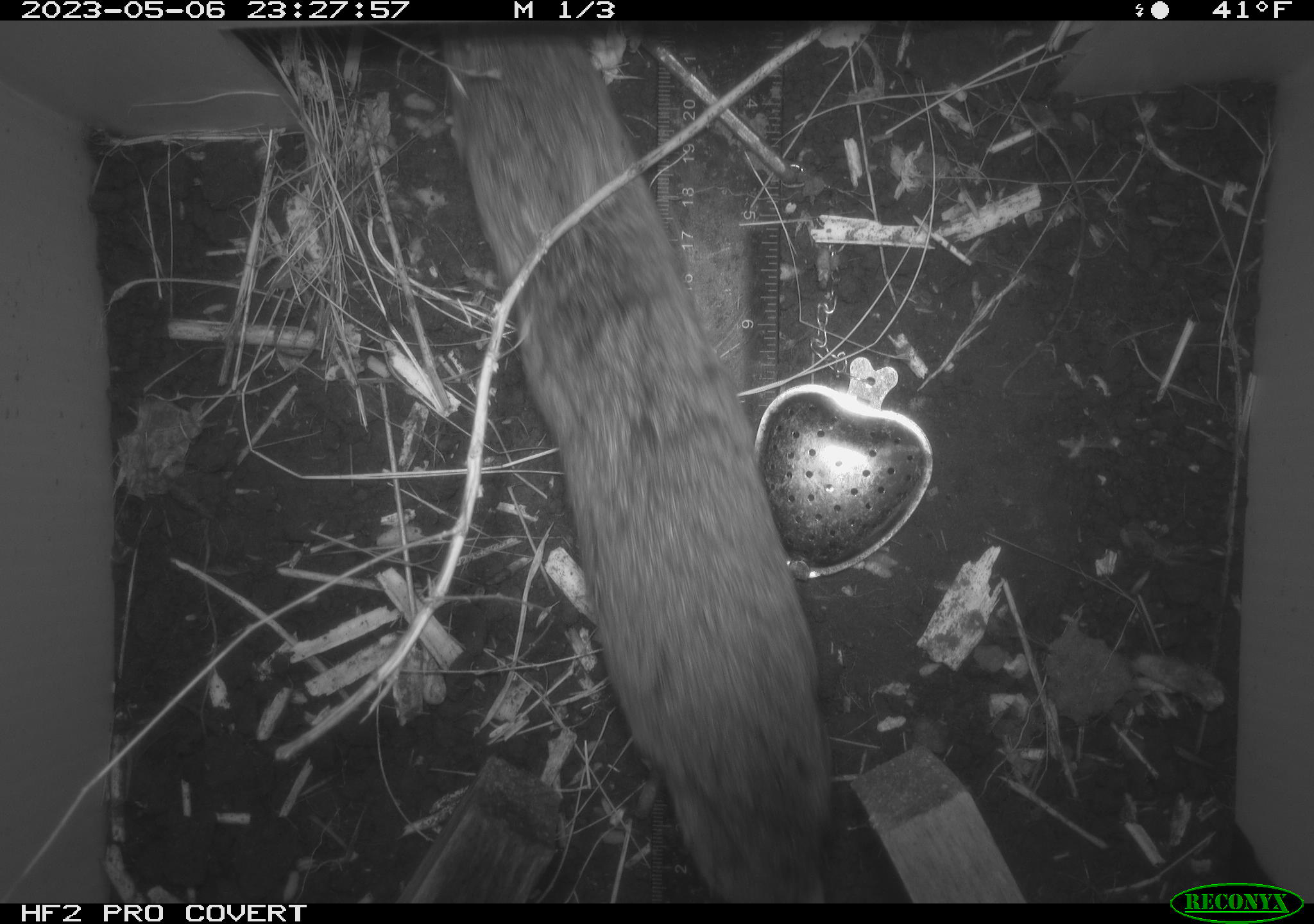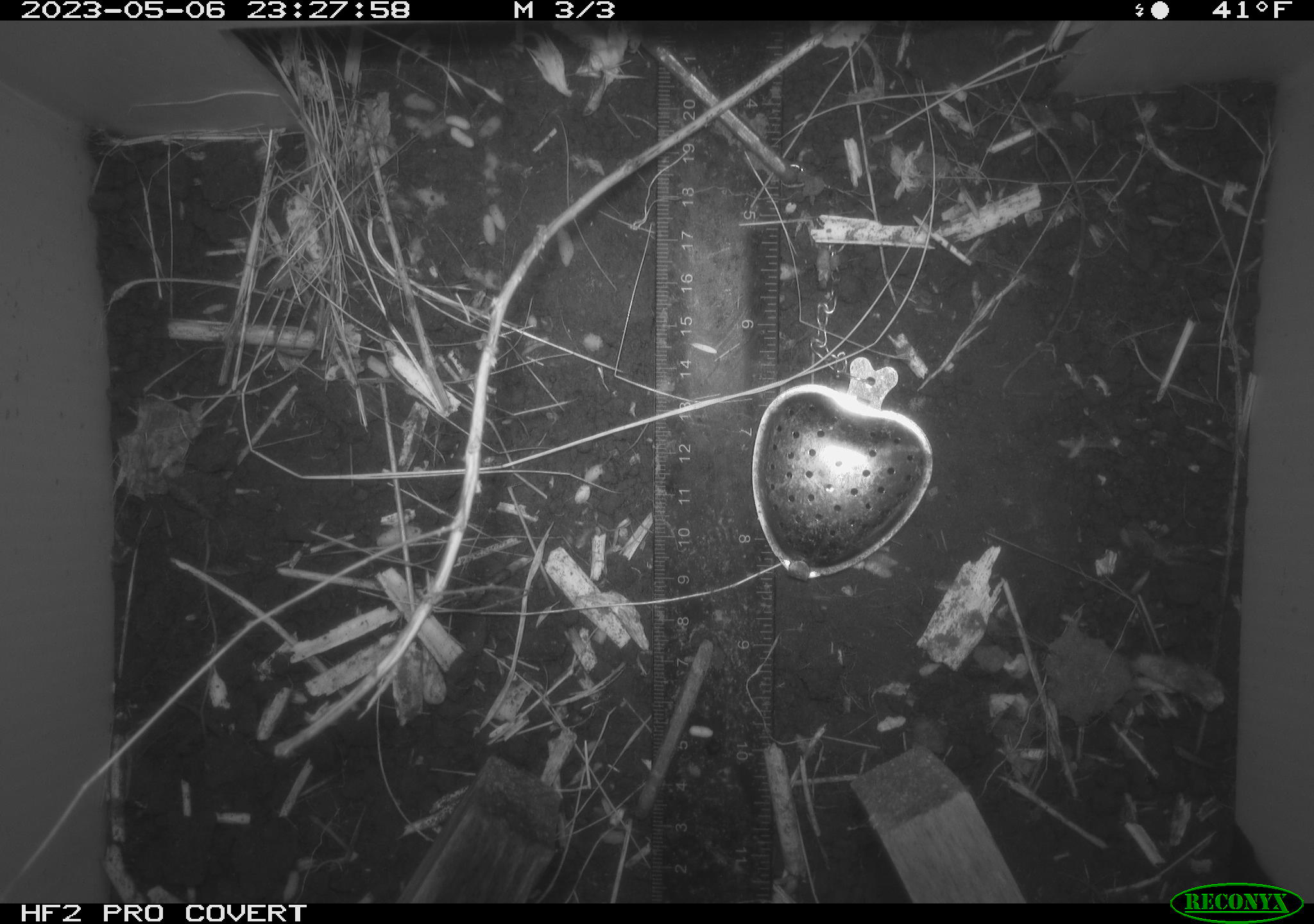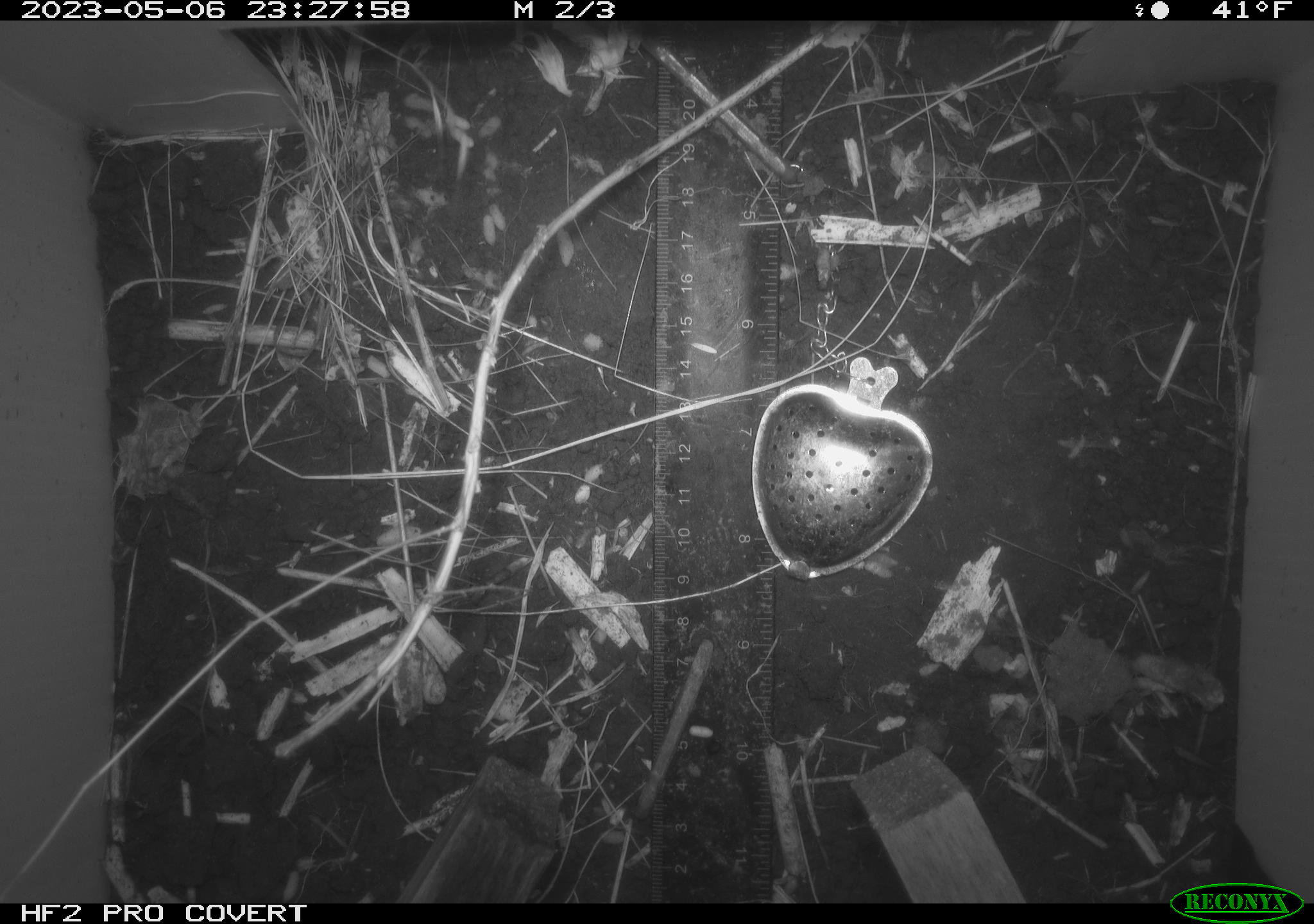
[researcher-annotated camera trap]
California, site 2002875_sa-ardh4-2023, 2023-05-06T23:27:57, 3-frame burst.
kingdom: Animalia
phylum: Chordata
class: Mammalia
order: Rodentia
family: Cricetidae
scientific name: Arvicolinae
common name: voles, lemmings, and muskrats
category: arvicolinae subfamily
Arvicolinae subfamily (voles, lemmings, and muskrats) (Arvicolinae).